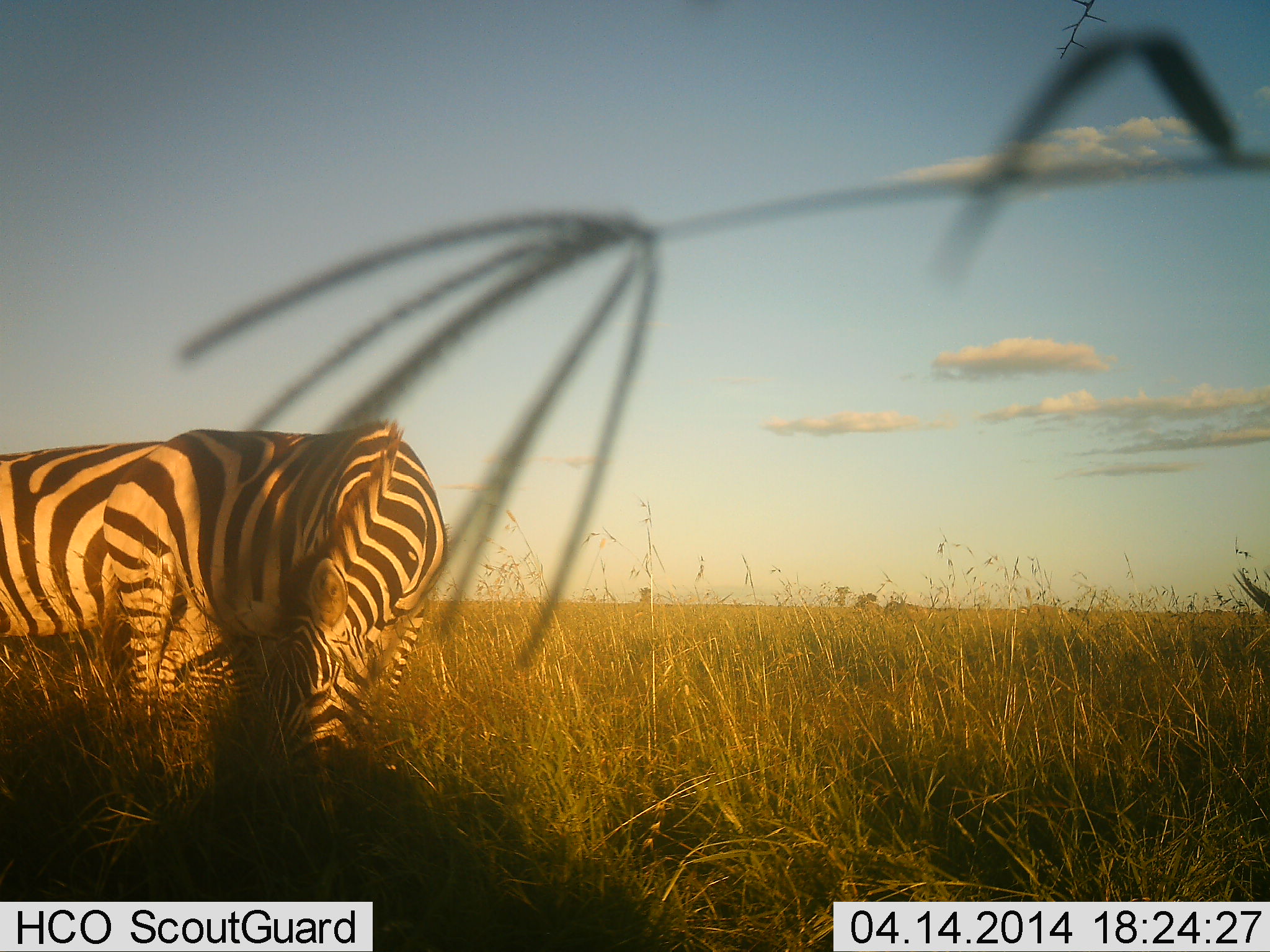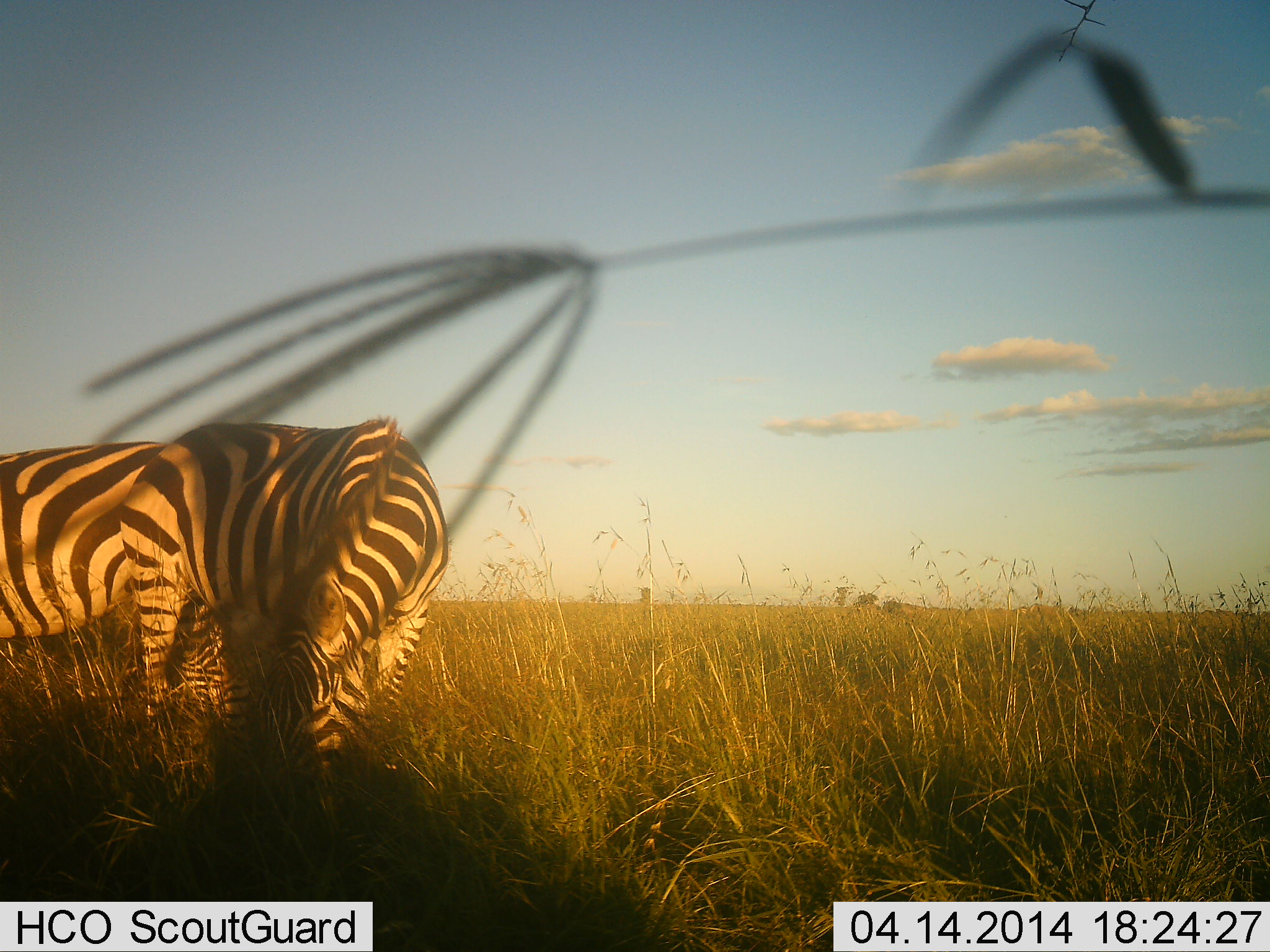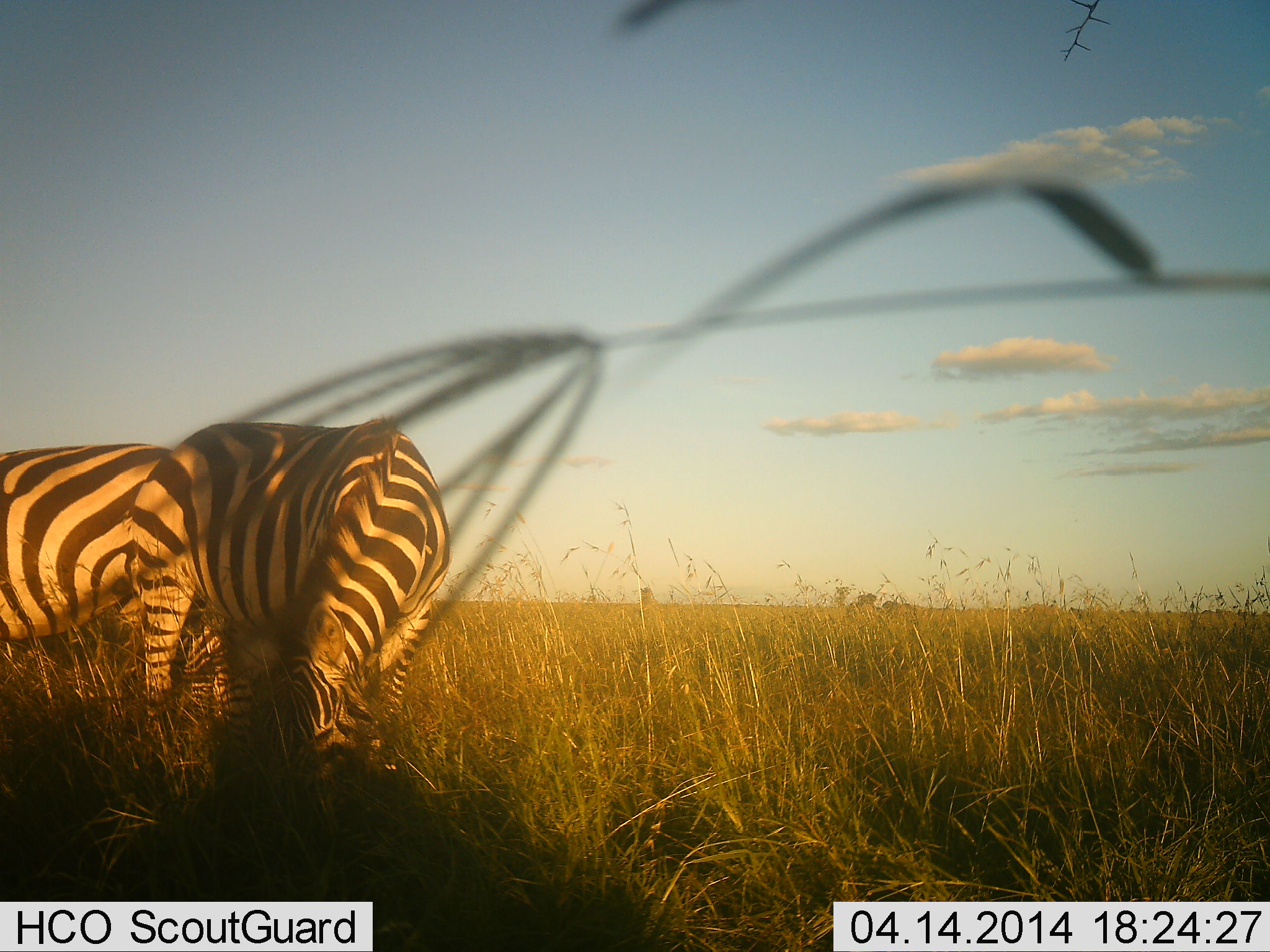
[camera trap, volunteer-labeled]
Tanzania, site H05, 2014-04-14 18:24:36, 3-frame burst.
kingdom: Animalia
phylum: Chordata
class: Mammalia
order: Perissodactyla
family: Equidae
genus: Equus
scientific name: Equus quagga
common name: plains zebra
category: zebra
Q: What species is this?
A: Zebra (plains zebra) (Equus quagga).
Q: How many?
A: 2.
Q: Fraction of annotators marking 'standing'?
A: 50%.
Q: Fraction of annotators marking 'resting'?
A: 0%.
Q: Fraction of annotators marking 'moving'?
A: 0%.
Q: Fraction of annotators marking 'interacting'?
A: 0%.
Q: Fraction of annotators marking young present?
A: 10%.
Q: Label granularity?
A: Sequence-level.